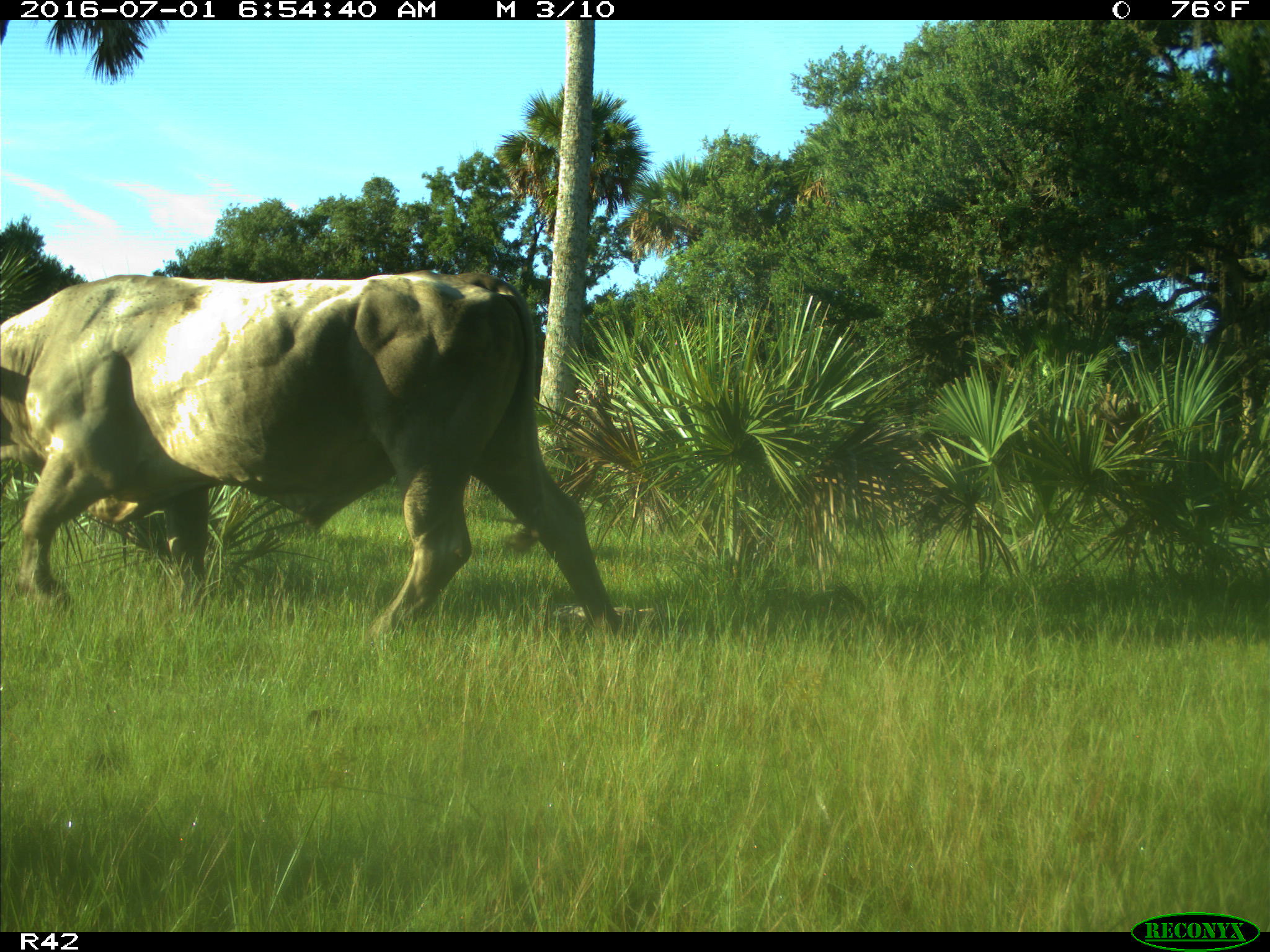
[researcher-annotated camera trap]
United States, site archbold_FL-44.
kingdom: Animalia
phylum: Chordata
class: Mammalia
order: Artiodactyla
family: Bovidae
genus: Bos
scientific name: Bos taurus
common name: domestic cow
Bos taurus (domestic cow).